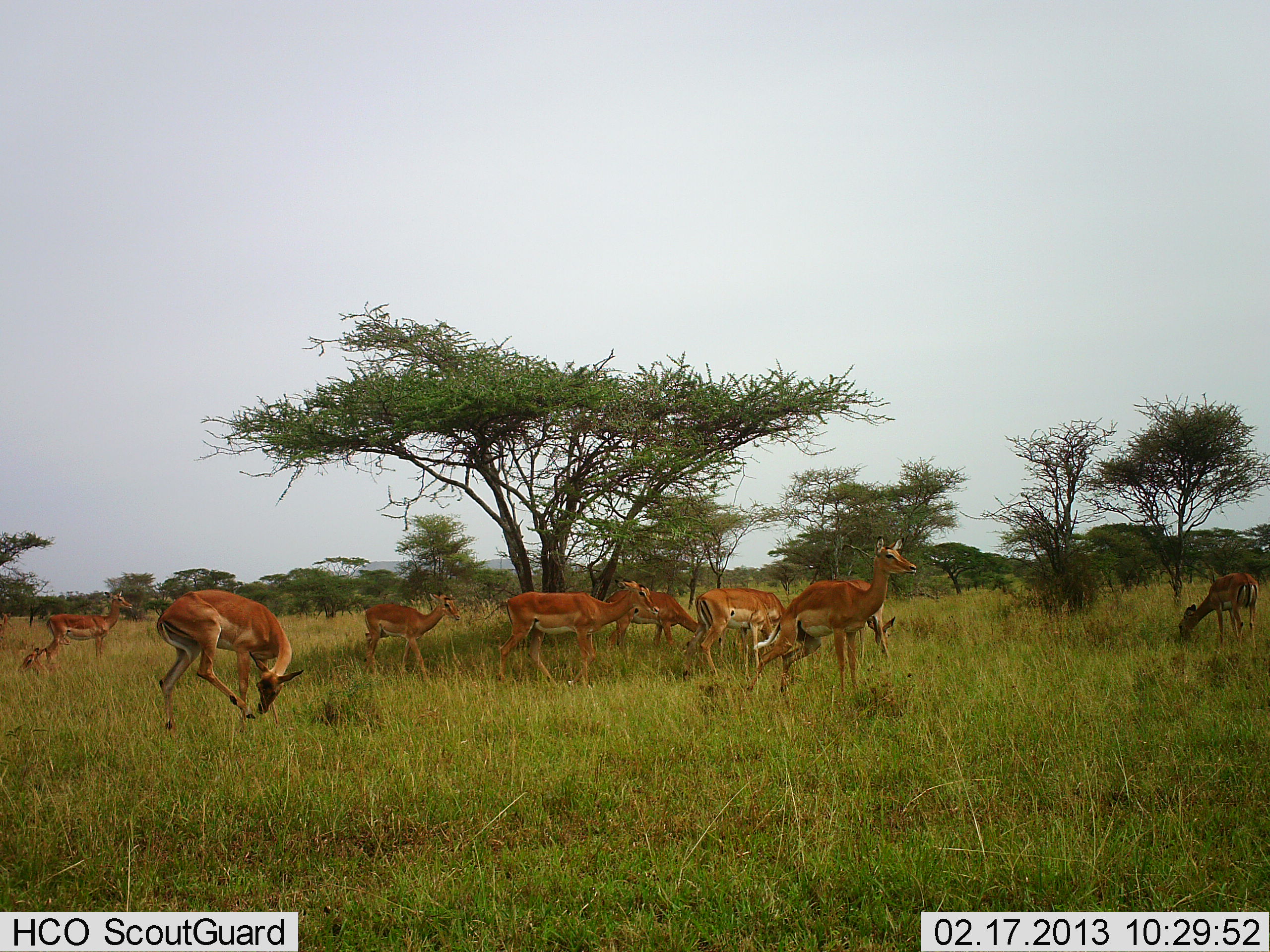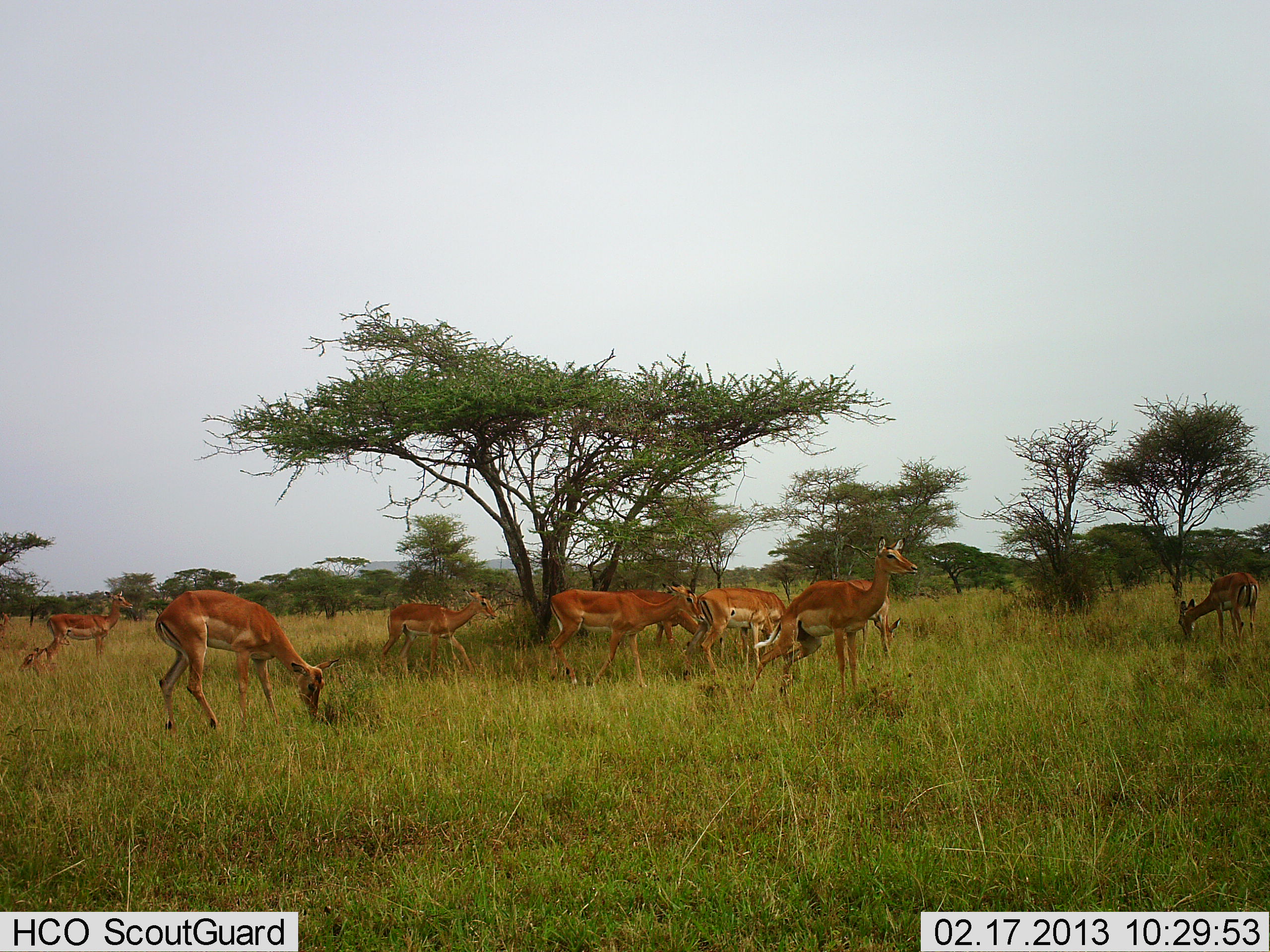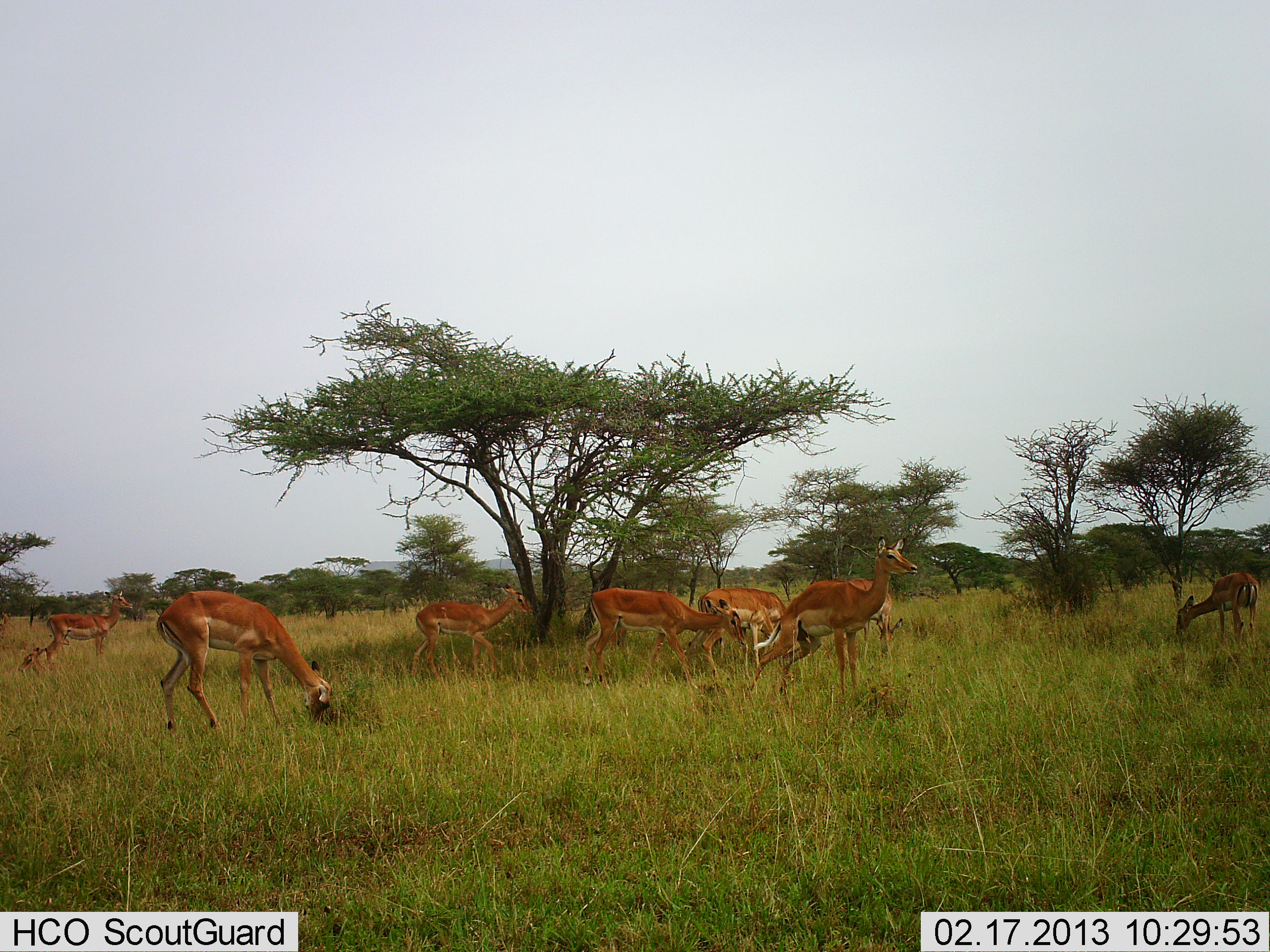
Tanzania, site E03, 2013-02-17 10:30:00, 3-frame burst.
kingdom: Animalia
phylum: Chordata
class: Mammalia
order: Artiodactyla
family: Bovidae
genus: Aepyceros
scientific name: Aepyceros melampus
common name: impala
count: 9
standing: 79%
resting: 41%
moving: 56%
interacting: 3%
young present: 18%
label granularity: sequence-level